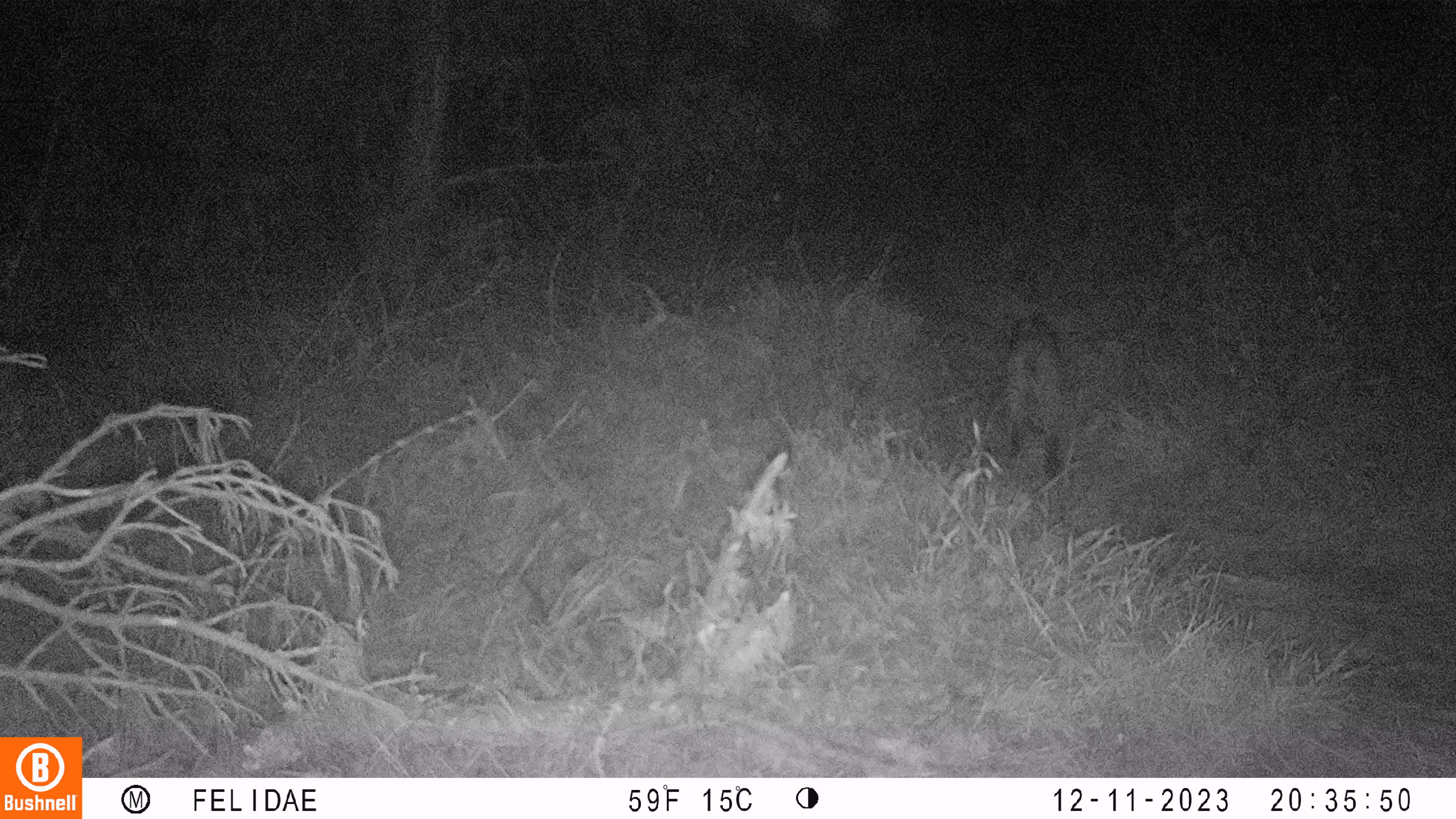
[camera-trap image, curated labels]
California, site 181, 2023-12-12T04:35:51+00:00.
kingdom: Animalia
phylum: Chordata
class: Mammalia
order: Carnivora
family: Felidae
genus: Lynx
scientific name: Lynx rufus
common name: bobcat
Bobcat (Lynx rufus).